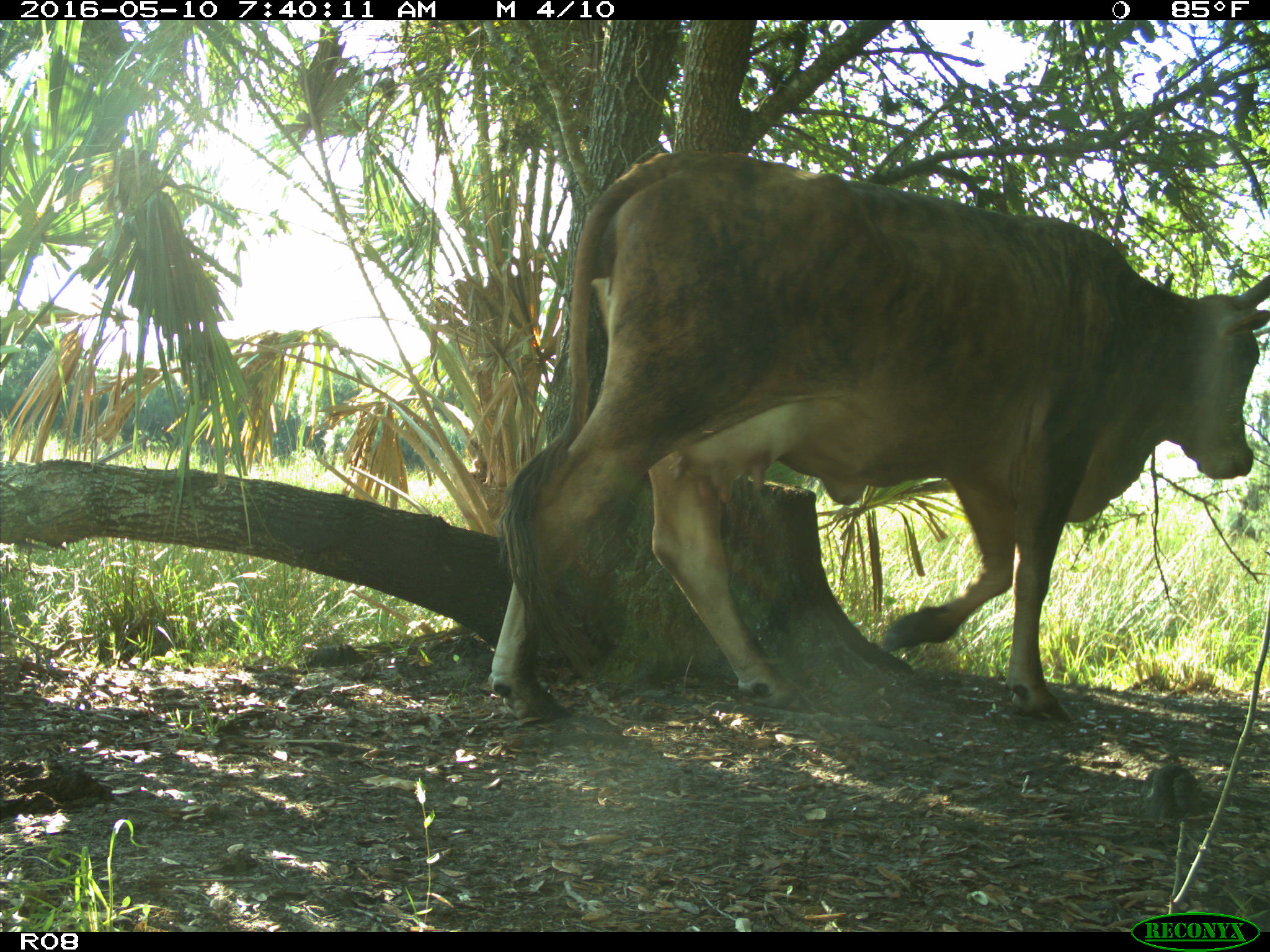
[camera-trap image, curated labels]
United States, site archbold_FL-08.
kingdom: Animalia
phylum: Chordata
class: Mammalia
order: Artiodactyla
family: Bovidae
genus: Bos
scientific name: Bos taurus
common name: domestic cow